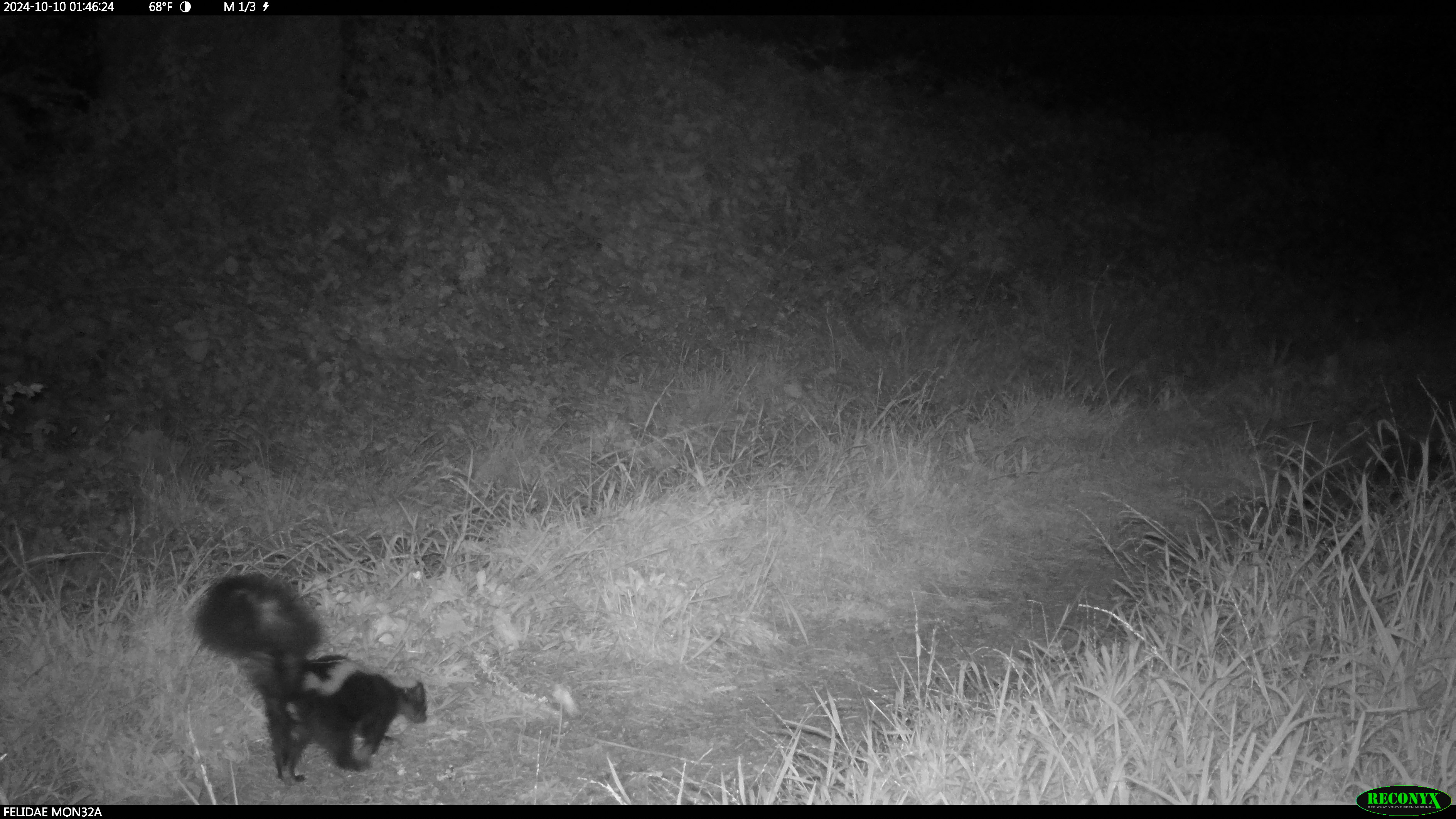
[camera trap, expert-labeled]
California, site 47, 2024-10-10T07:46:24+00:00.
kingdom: Animalia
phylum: Chordata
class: Mammalia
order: Carnivora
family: Mephitidae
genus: Mephitis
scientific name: Mephitis mephitis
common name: striped skunk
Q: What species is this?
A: Striped skunk (Mephitis mephitis).